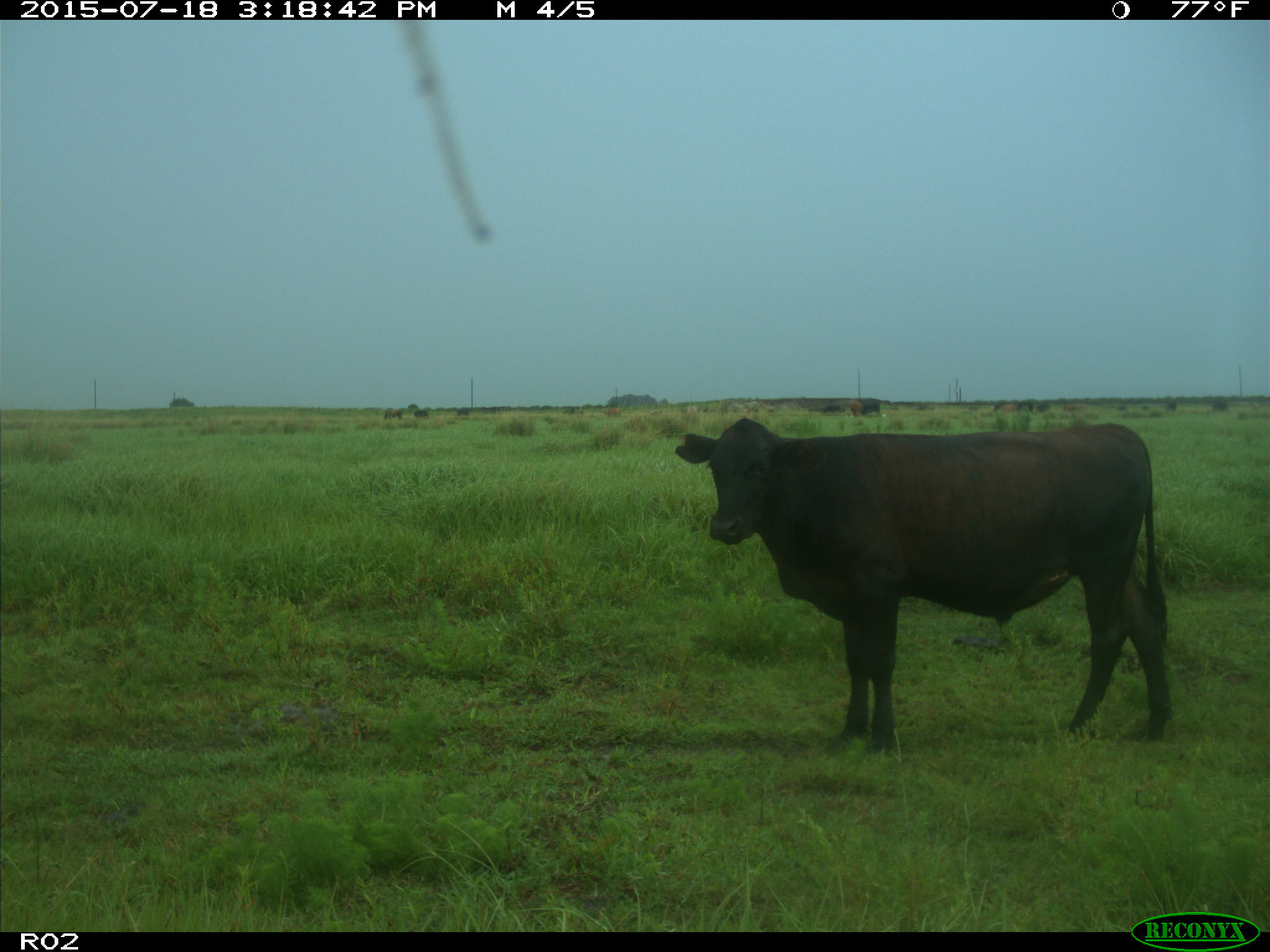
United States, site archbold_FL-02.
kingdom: Animalia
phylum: Chordata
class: Mammalia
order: Artiodactyla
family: Bovidae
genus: Bos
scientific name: Bos taurus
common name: domestic cow